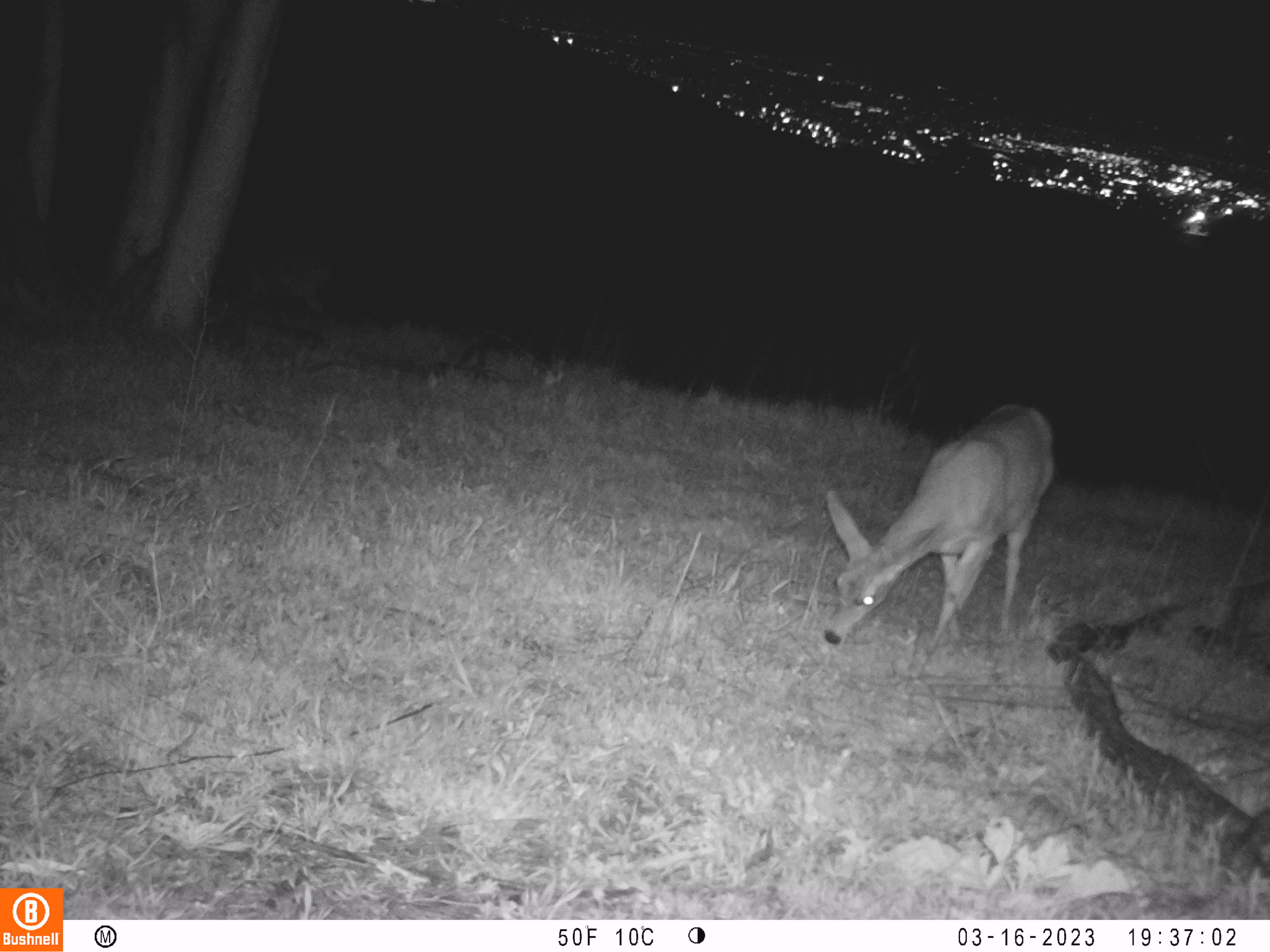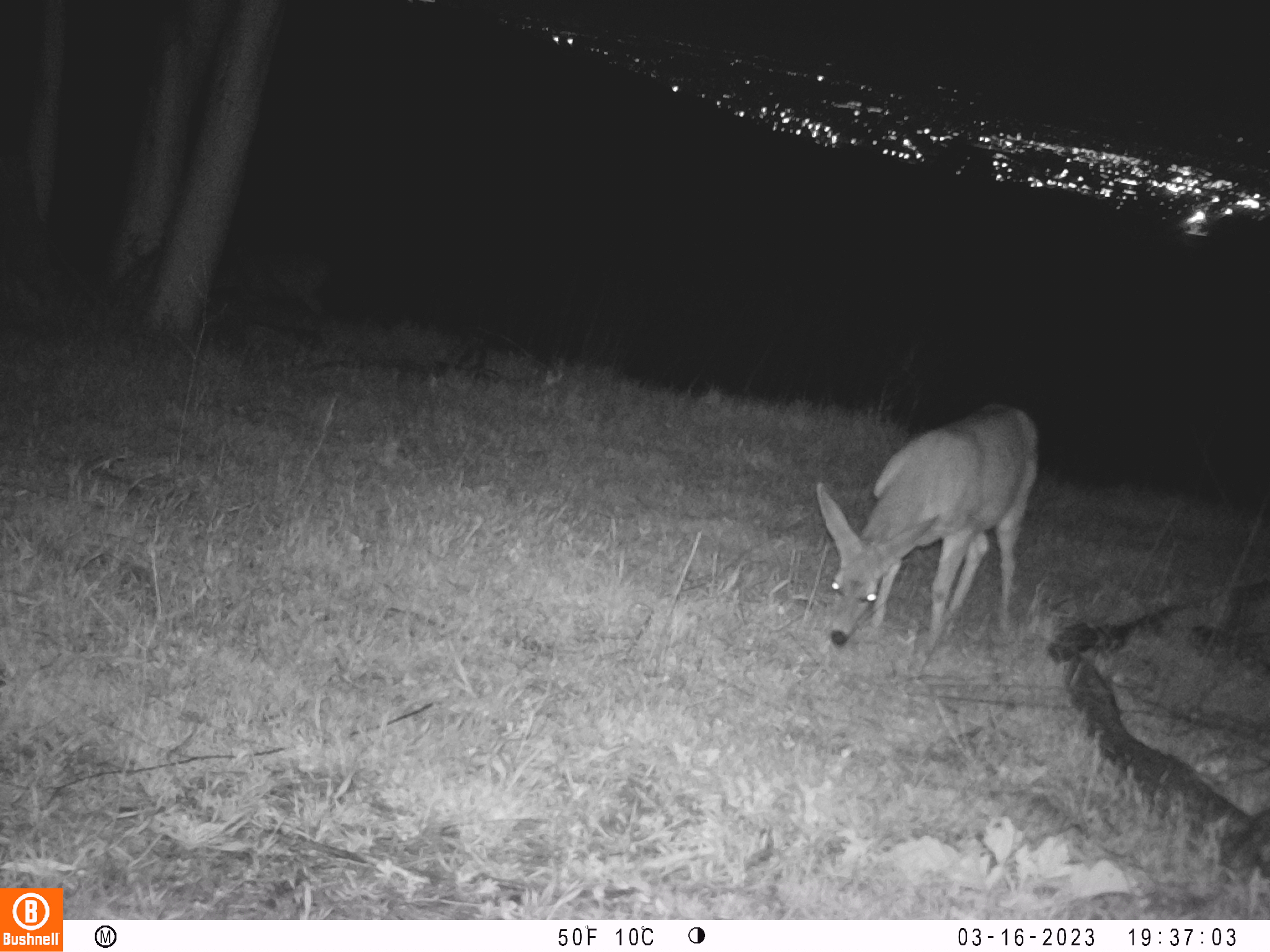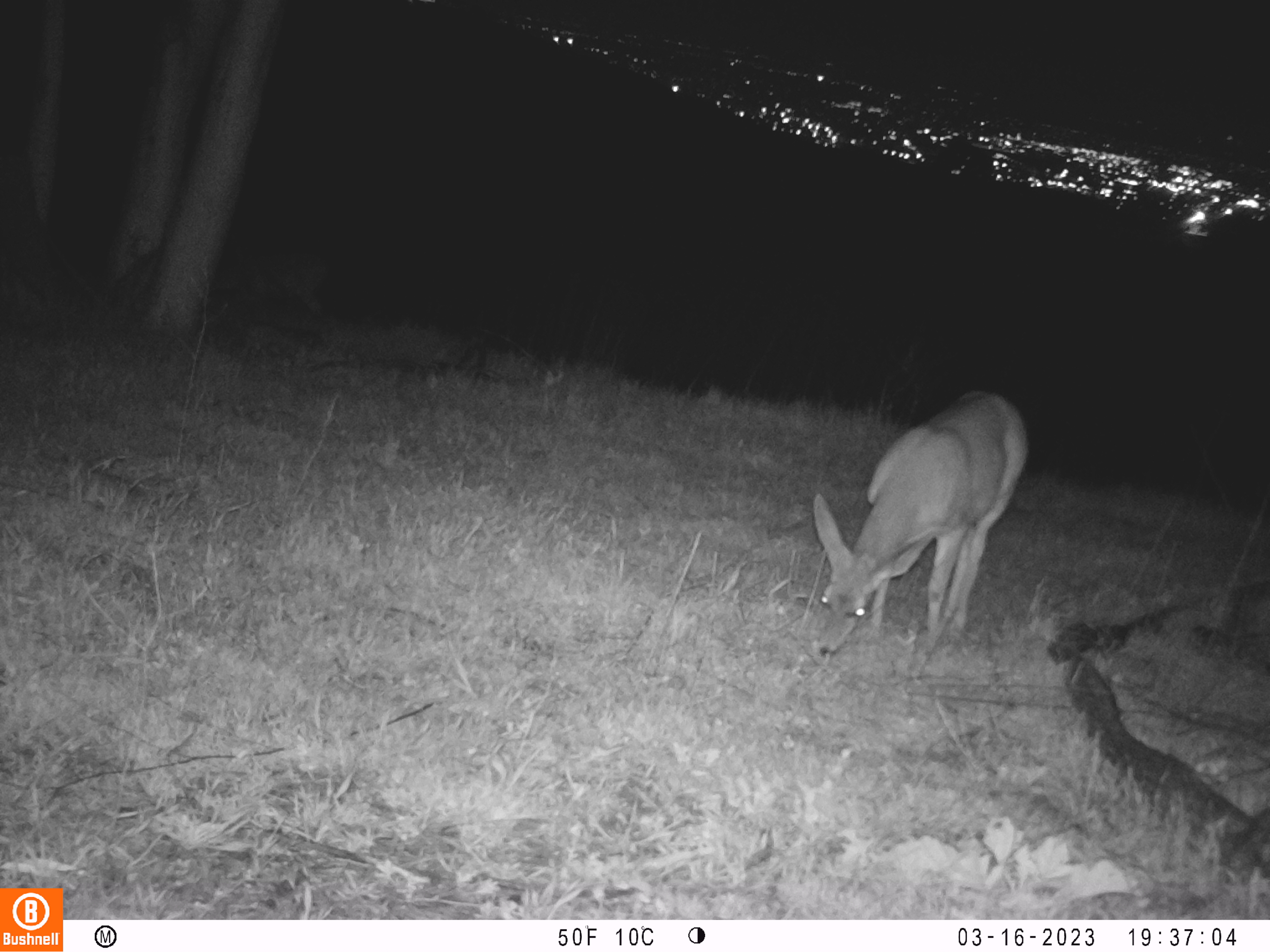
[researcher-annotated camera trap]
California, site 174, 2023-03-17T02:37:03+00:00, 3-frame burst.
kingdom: Animalia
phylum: Chordata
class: Mammalia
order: Artiodactyla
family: Cervidae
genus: Odocoileus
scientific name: Odocoileus hemionus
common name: mule deer